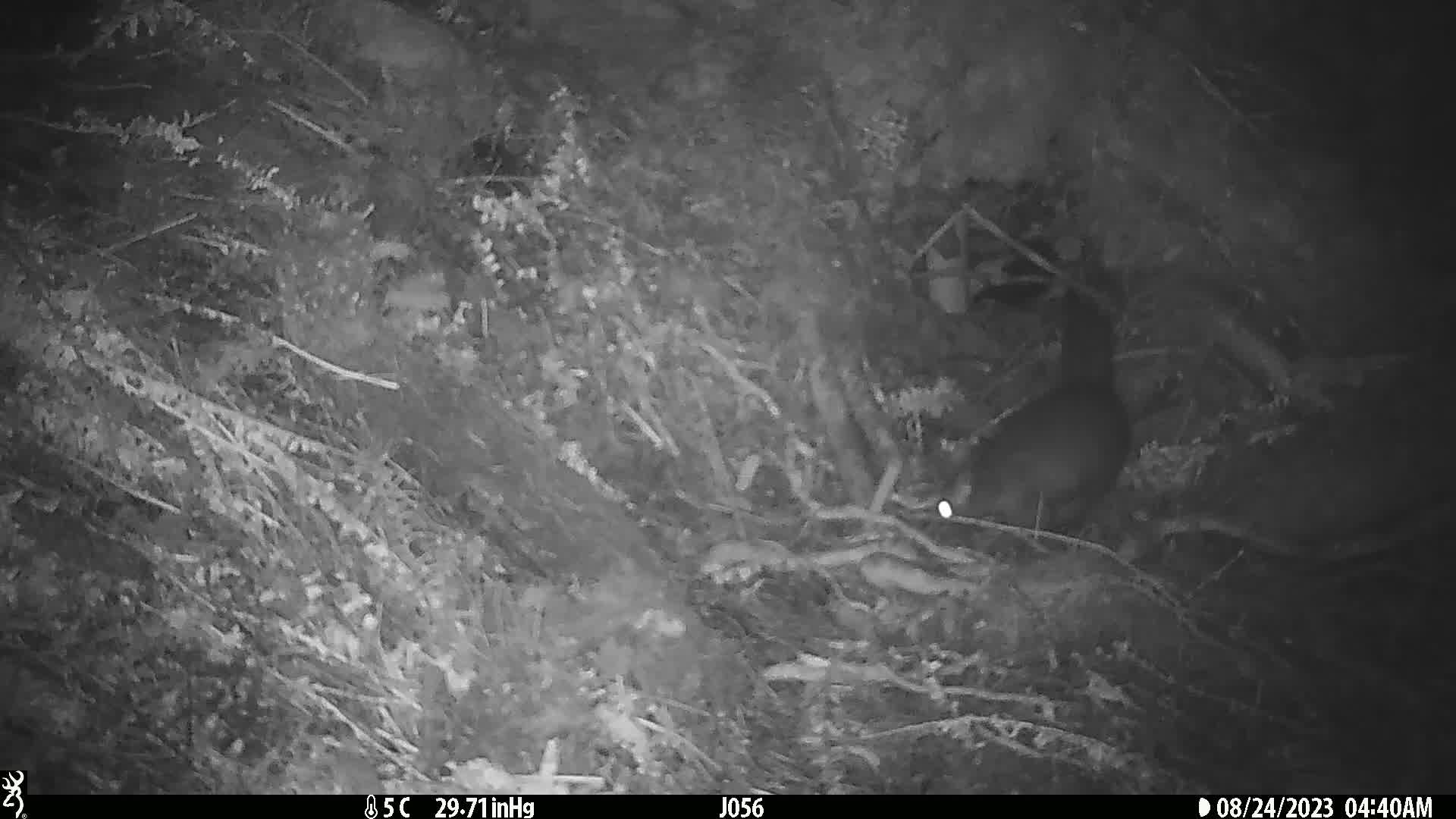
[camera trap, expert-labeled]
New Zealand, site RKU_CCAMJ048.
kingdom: Animalia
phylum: Chordata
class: Mammalia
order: Diprotodontia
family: Phalangeridae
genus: Trichosurus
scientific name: Trichosurus vulpecula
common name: common brushtail possum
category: possum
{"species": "possum (common brushtail possum) (Trichosurus vulpecula)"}